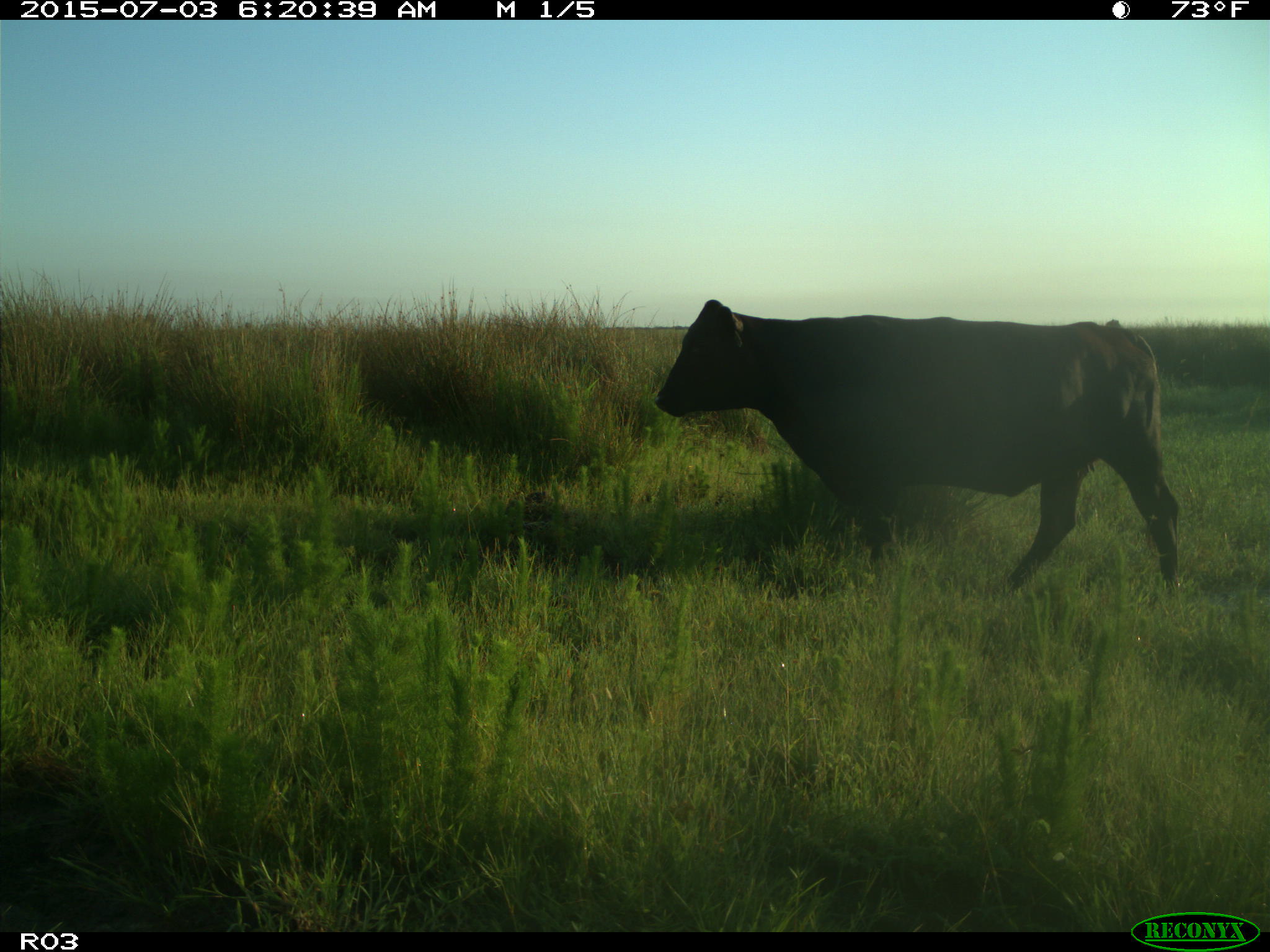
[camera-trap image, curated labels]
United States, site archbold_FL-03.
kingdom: Animalia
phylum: Chordata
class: Mammalia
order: Artiodactyla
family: Bovidae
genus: Bos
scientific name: Bos taurus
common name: domestic cow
Bos taurus (domestic cow).